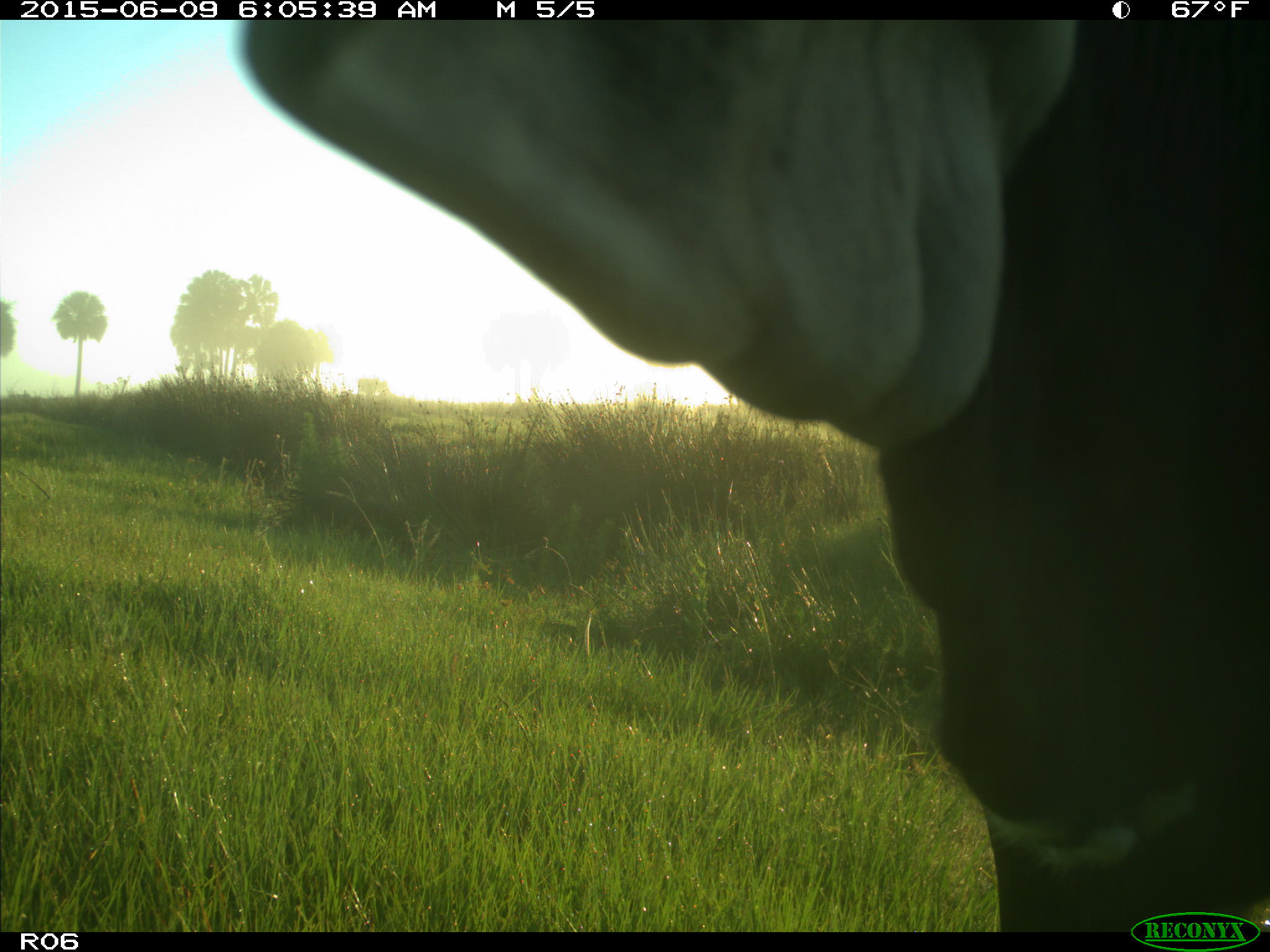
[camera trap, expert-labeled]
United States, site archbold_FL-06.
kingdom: Animalia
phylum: Chordata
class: Mammalia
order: Artiodactyla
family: Bovidae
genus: Bos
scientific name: Bos taurus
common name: domestic cow